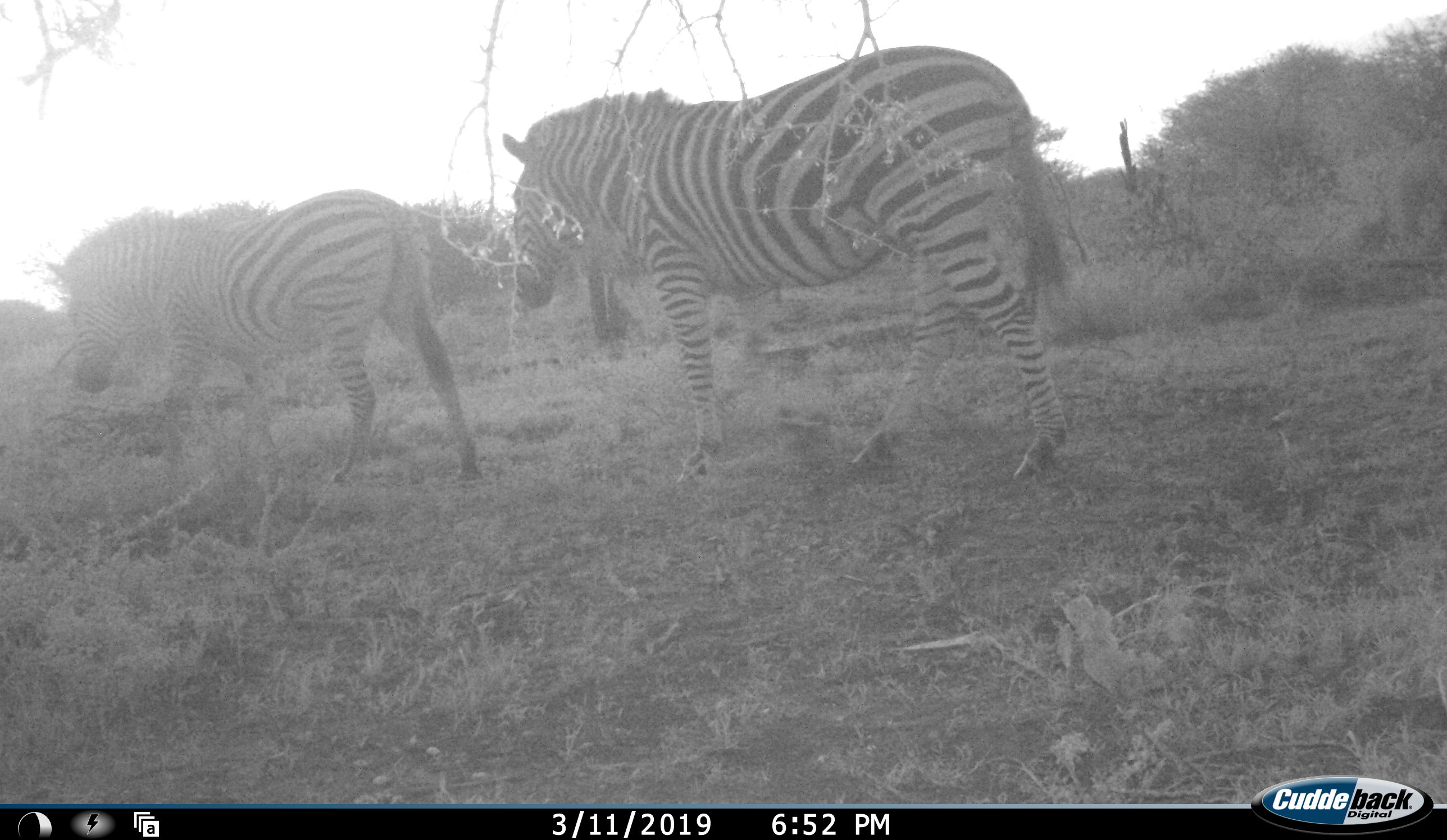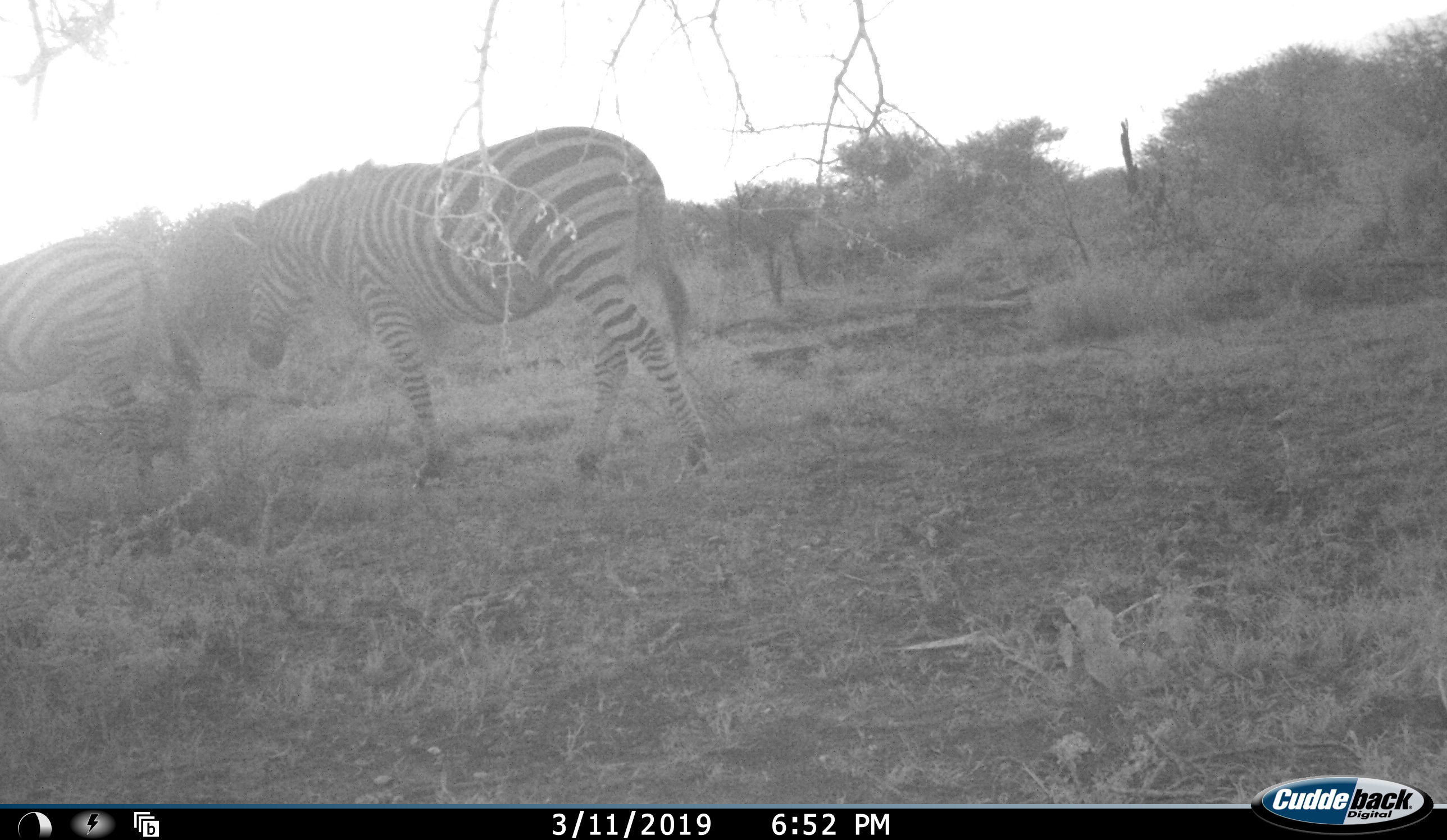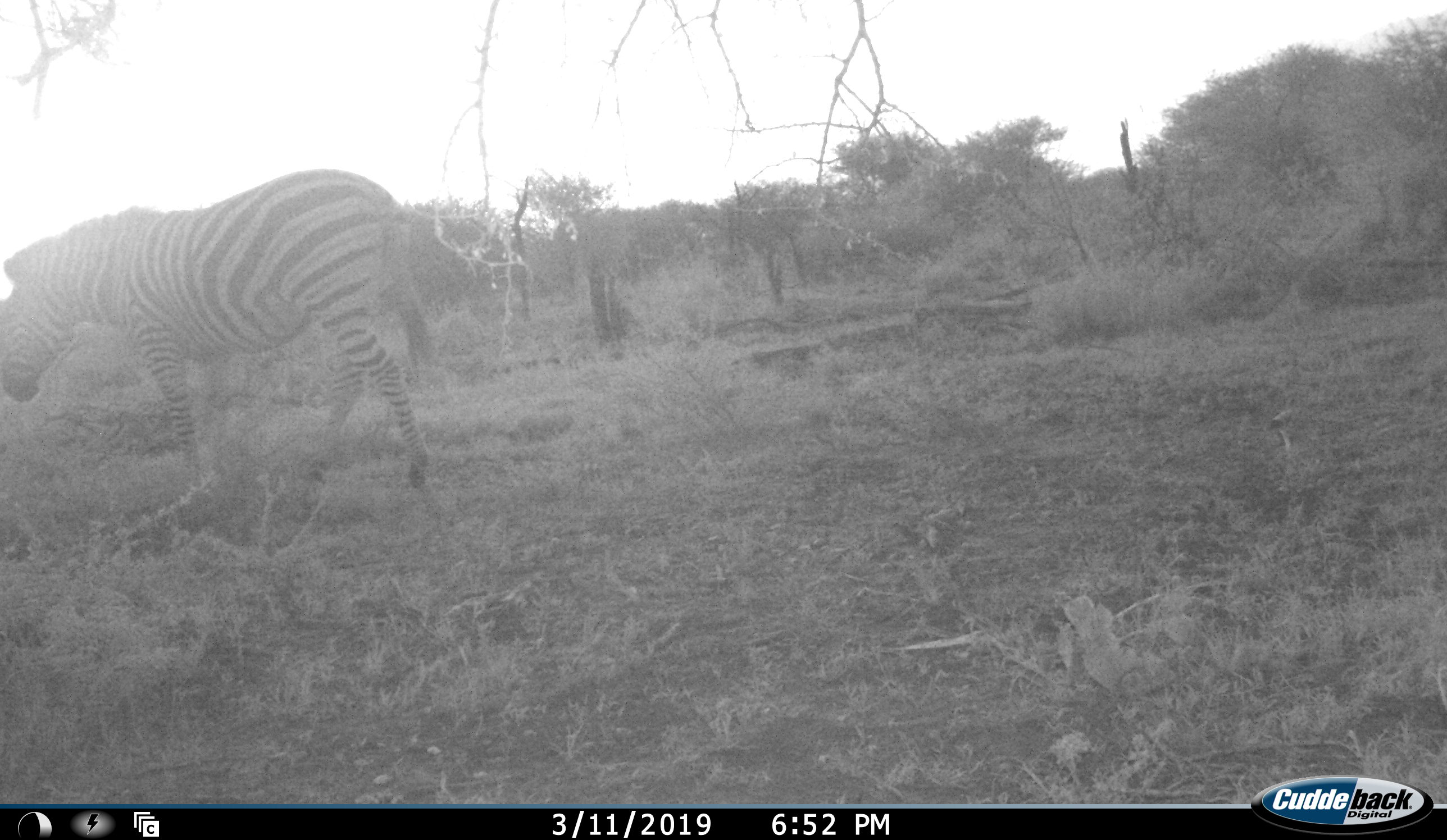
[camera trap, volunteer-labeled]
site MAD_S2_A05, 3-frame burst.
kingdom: Animalia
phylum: Chordata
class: Mammalia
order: Perissodactyla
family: Equidae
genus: Equus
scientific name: Equus quagga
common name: plains zebra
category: zebraplains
Zebraplains (plains zebra) (Equus quagga), count 2. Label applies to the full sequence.